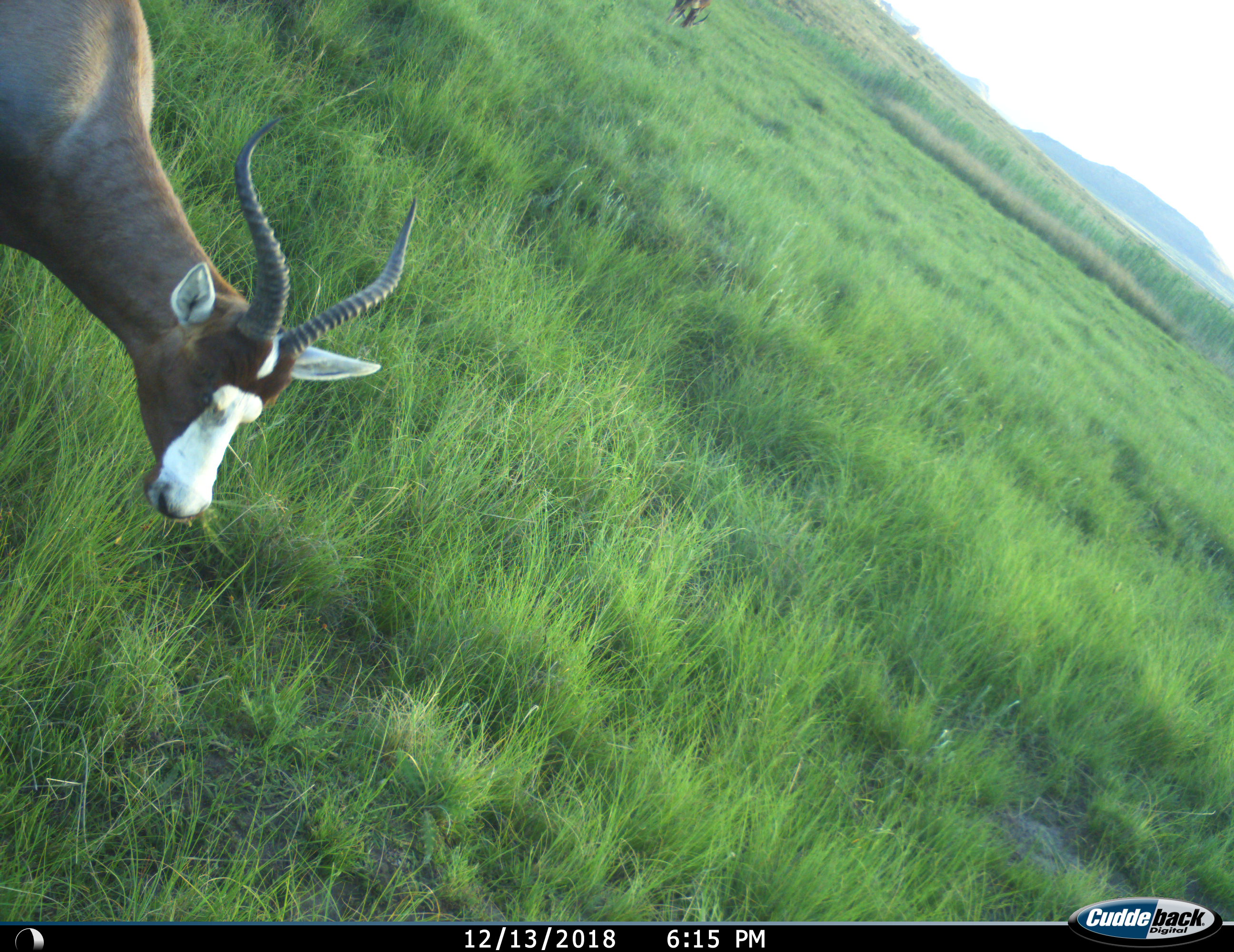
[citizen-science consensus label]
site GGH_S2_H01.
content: unidentified animal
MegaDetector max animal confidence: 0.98